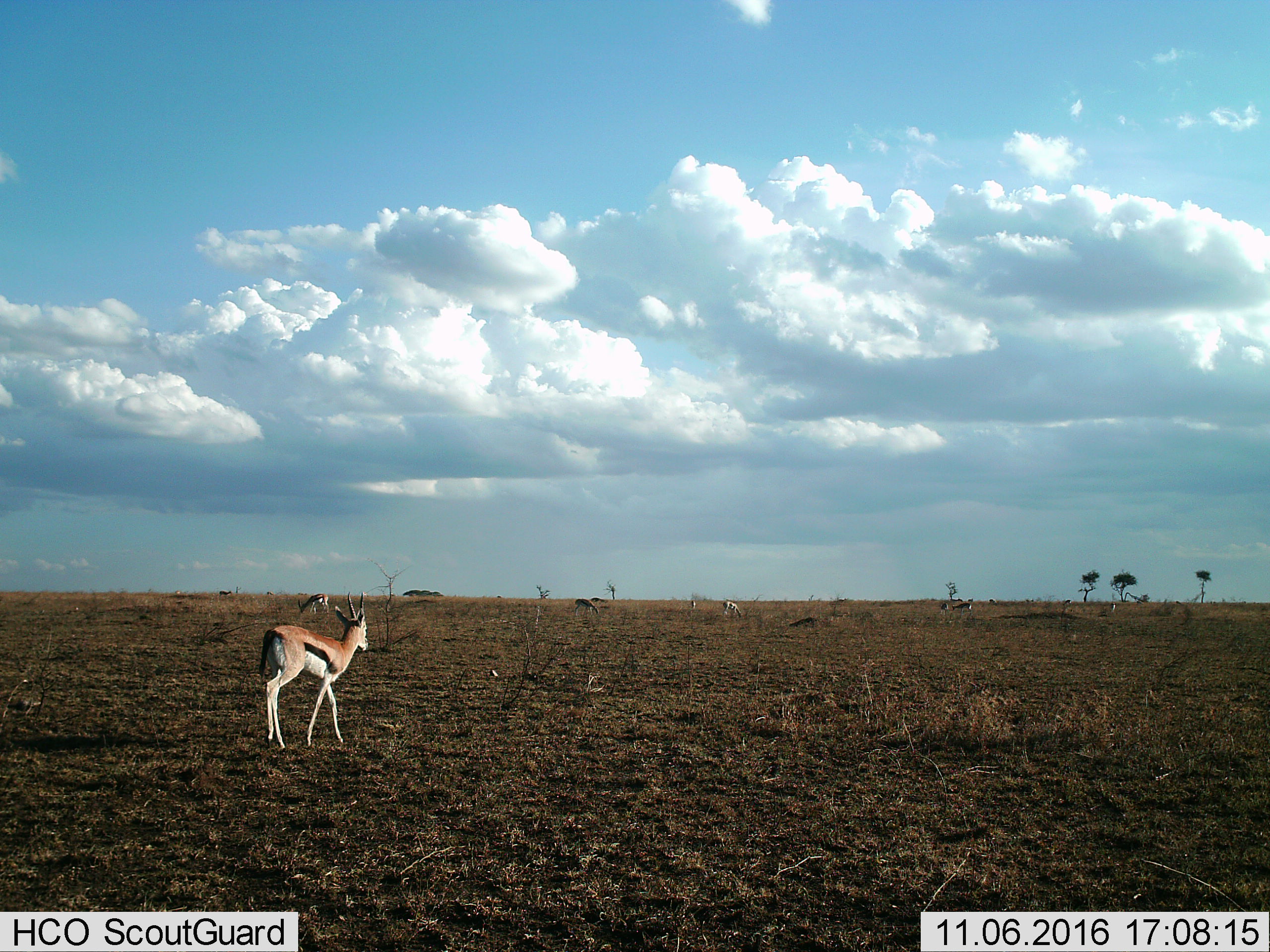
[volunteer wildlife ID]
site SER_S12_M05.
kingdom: Animalia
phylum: Chordata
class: Mammalia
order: Artiodactyla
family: Bovidae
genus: Eudorcas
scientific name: Eudorcas thomsonii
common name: thomson's gazelle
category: gazellethomsons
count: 11-50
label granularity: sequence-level